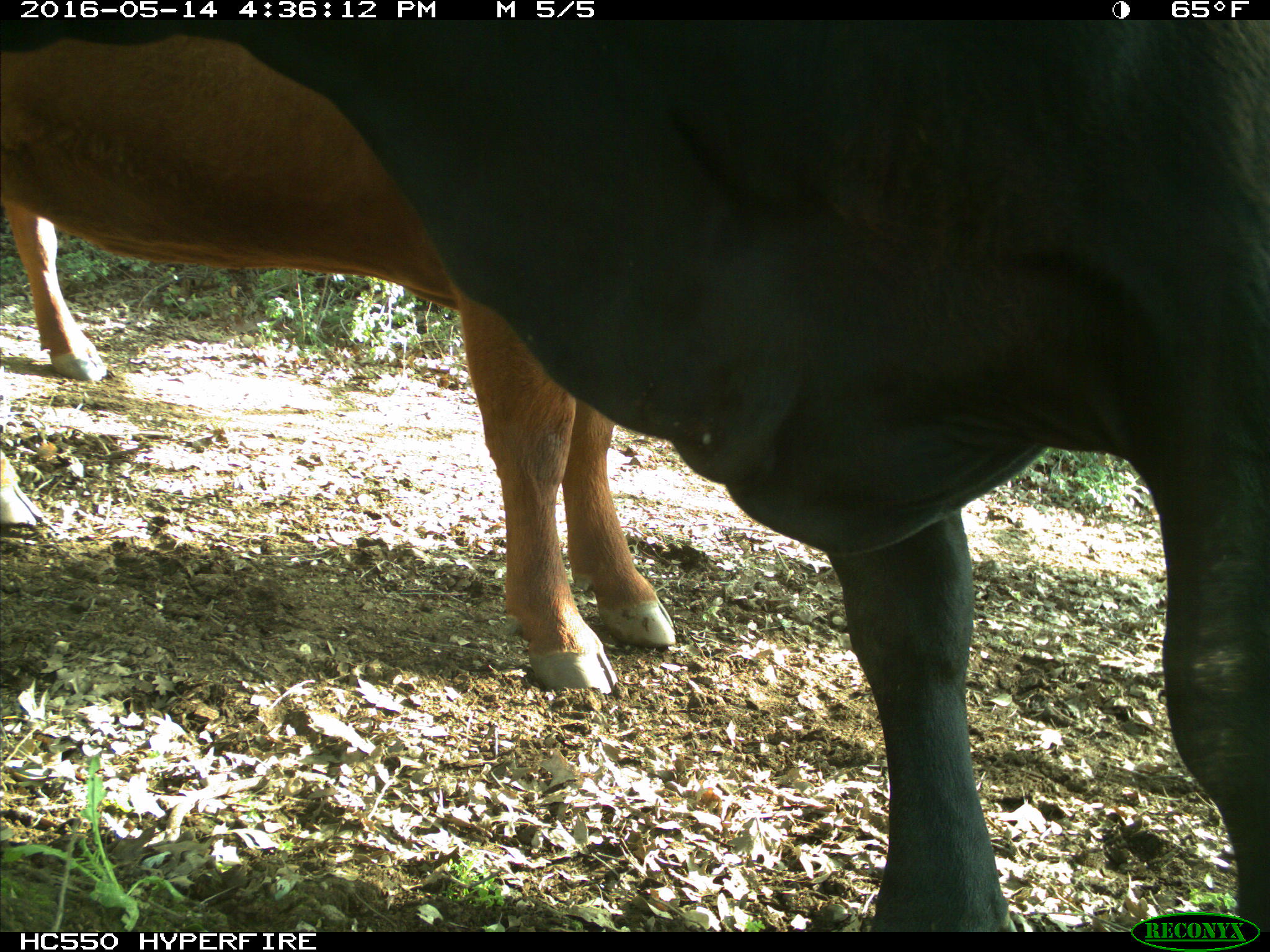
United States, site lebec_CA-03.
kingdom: Animalia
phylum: Chordata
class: Mammalia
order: Artiodactyla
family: Bovidae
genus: Bos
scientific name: Bos taurus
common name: domestic cow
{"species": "Bos taurus (domestic cow)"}